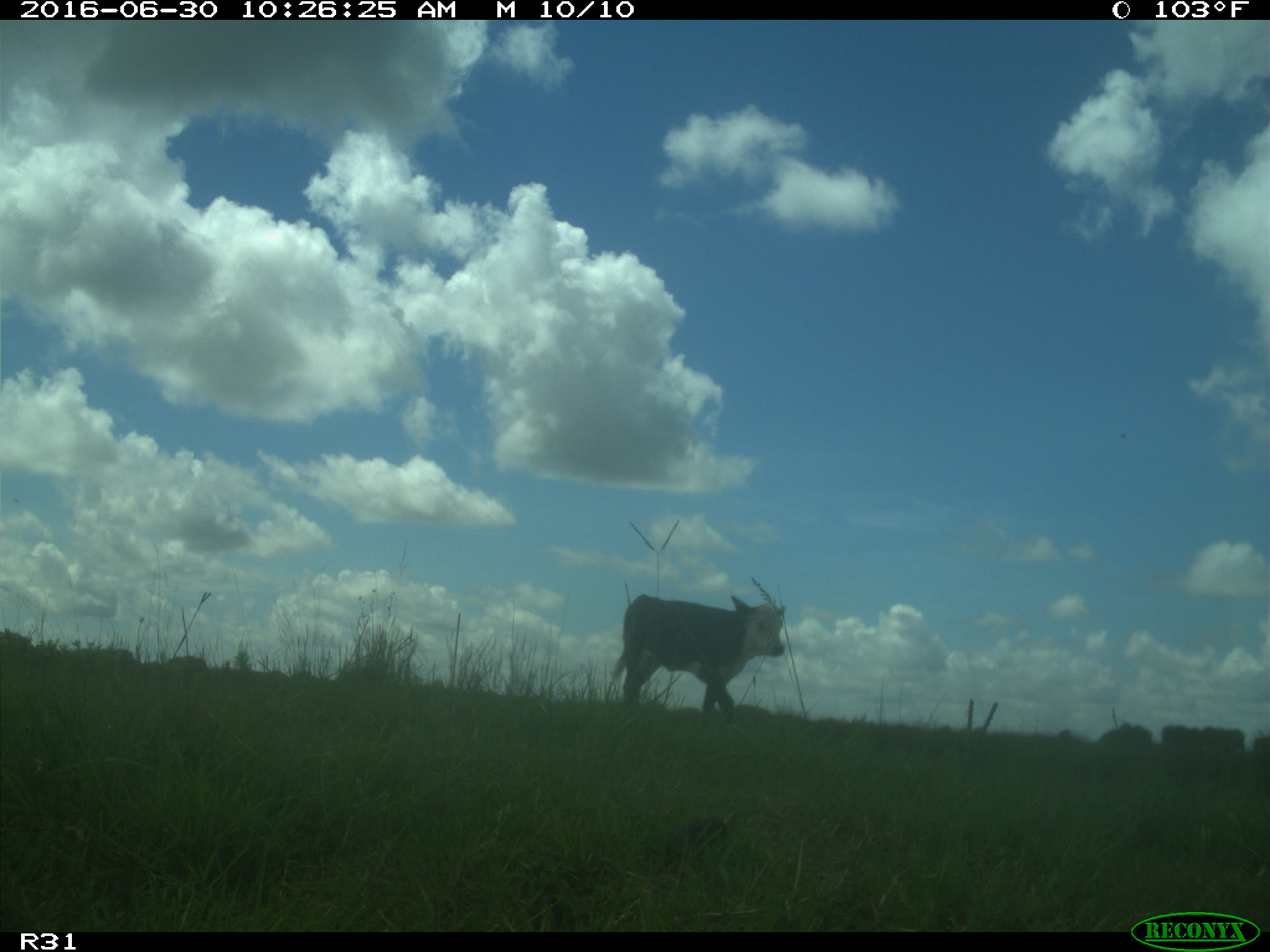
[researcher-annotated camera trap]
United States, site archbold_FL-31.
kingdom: Animalia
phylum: Chordata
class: Mammalia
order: Artiodactyla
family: Bovidae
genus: Bos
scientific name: Bos taurus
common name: domestic cow